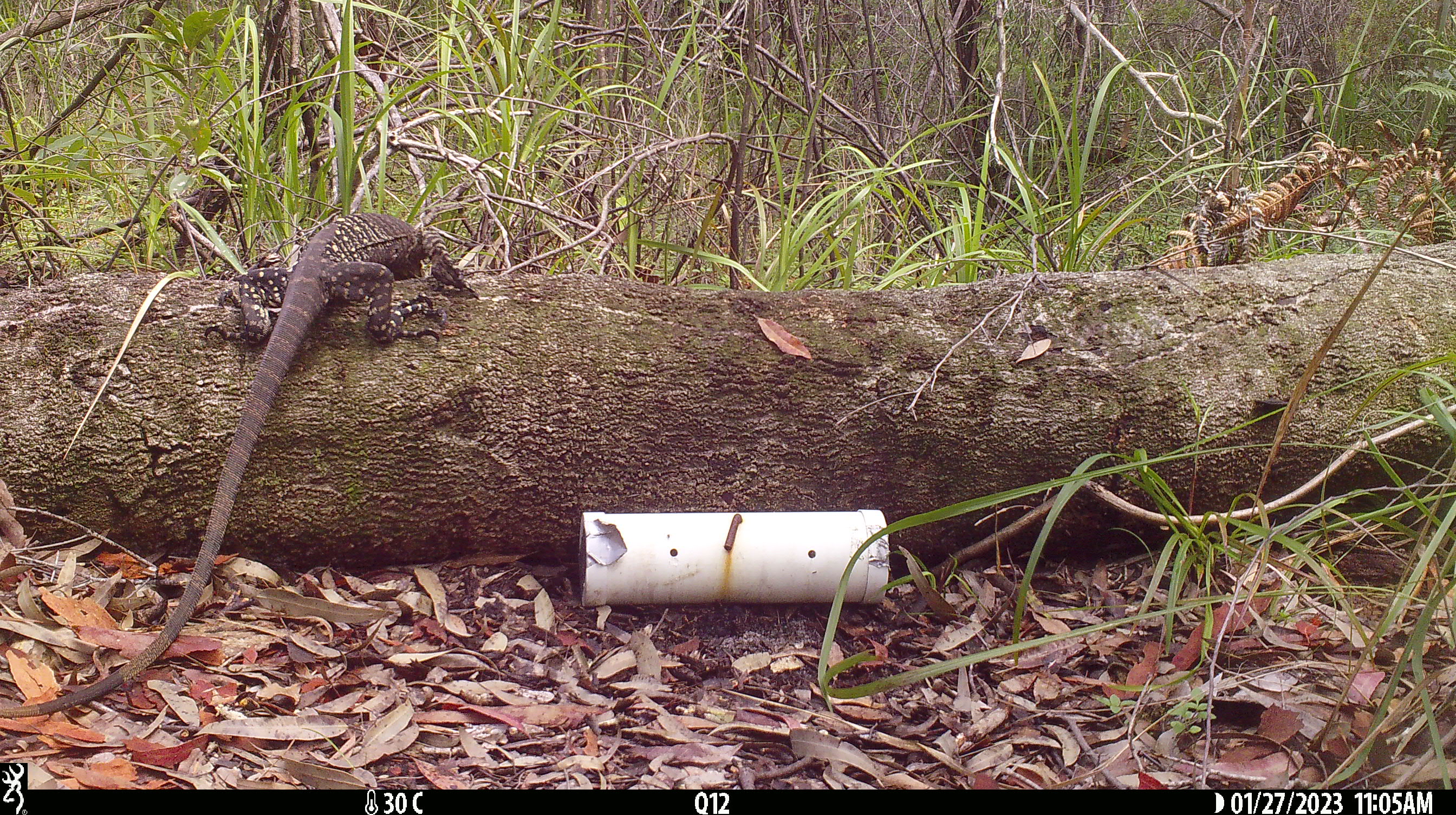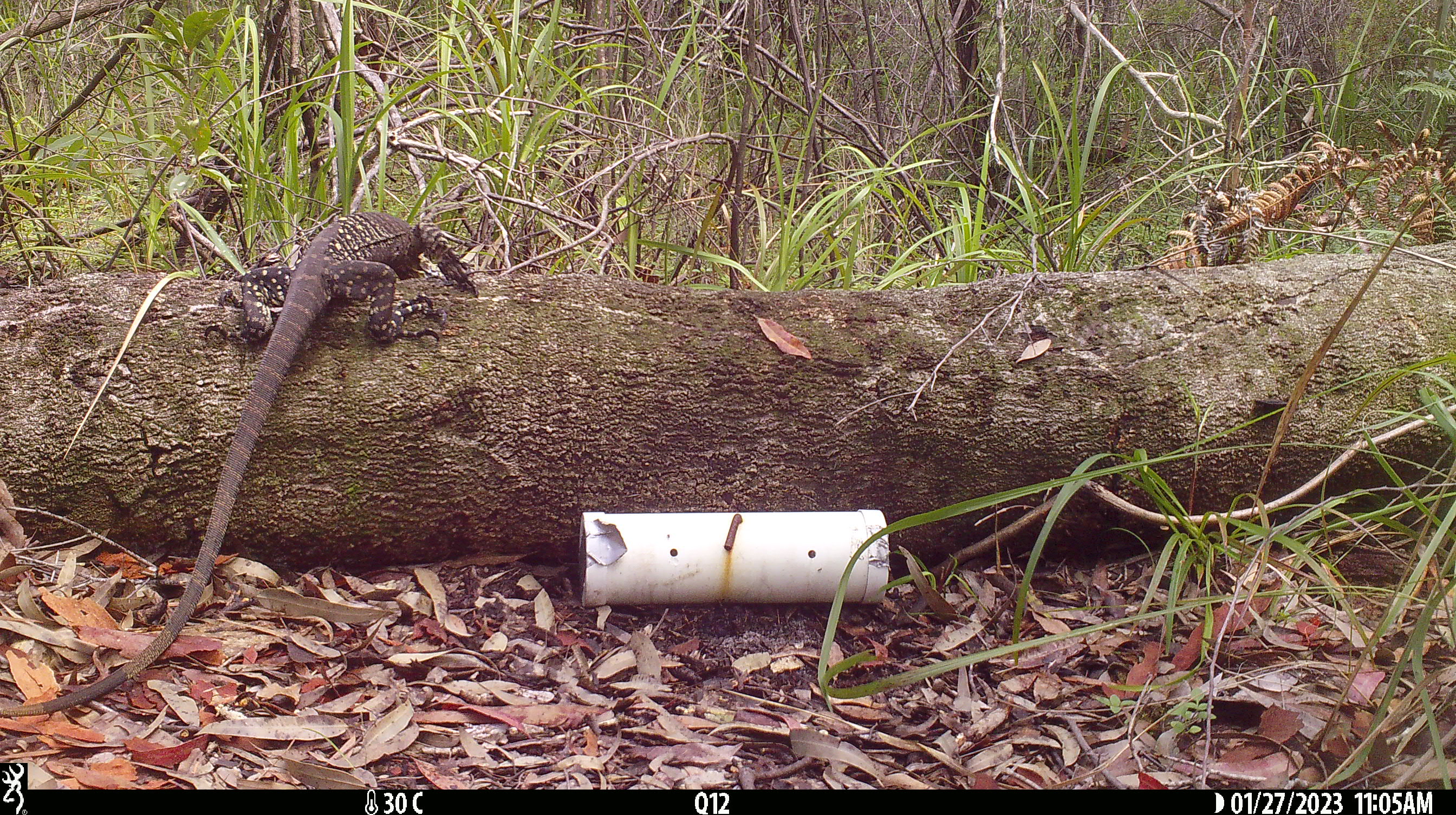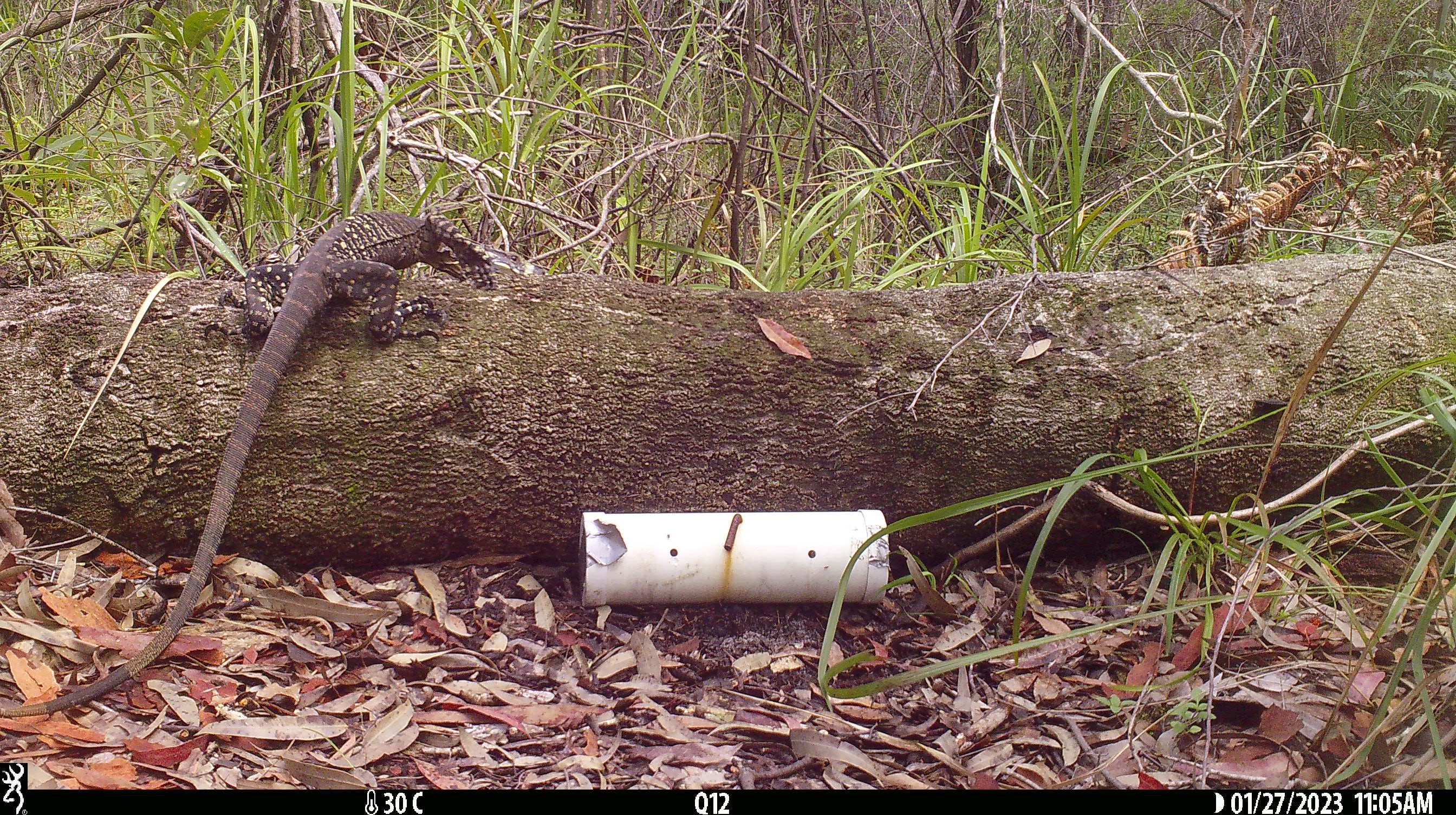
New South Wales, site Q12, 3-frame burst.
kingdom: Animalia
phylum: Chordata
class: Reptilia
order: Squamata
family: Varanidae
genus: Varanus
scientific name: Varanus varius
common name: lace monitor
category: goanna